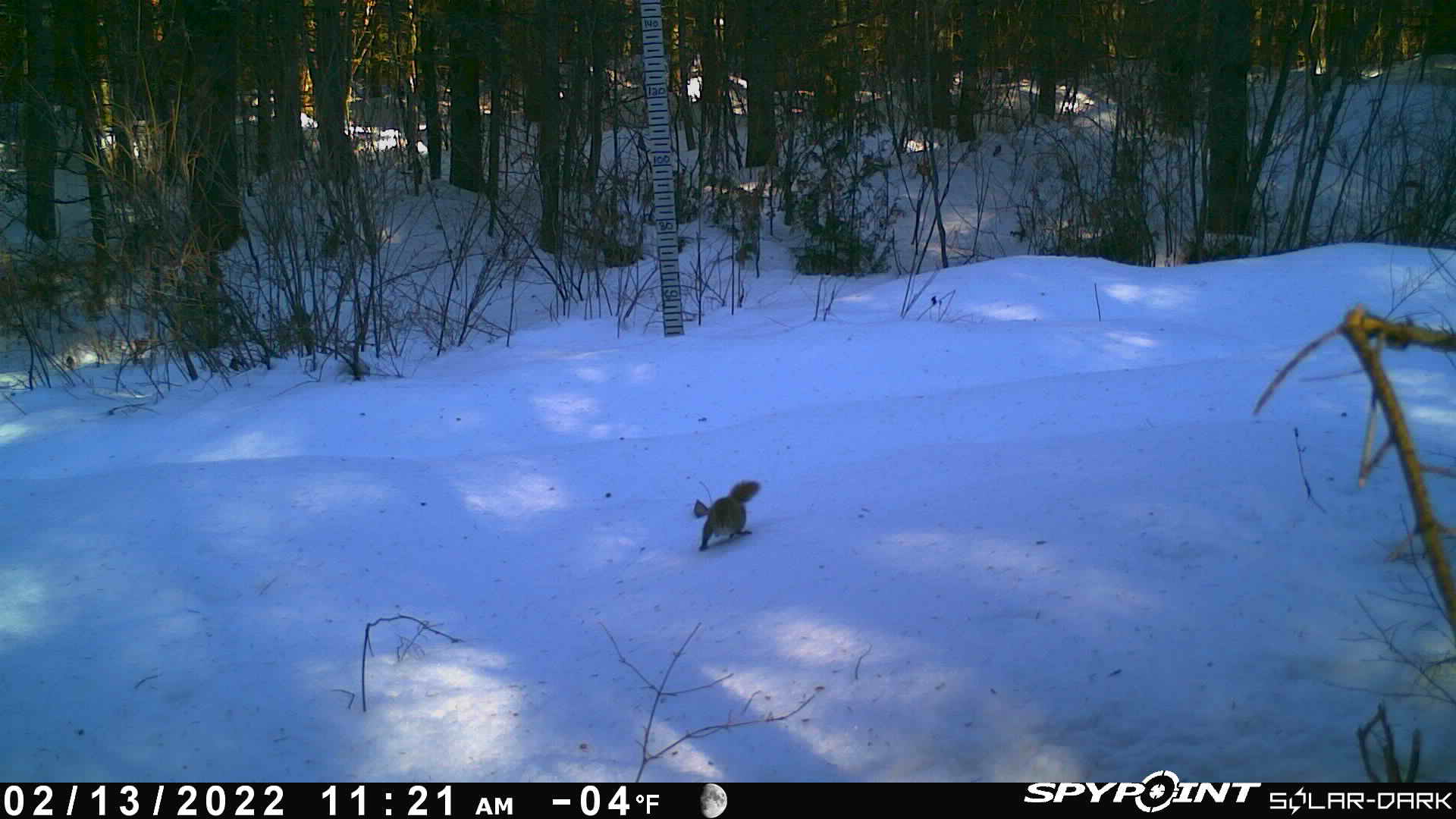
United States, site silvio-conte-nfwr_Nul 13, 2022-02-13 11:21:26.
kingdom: Animalia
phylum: Chordata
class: Mammalia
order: Rodentia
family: Sciuridae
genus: Tamiasciurus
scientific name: Tamiasciurus hudsonicus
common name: red squirrel